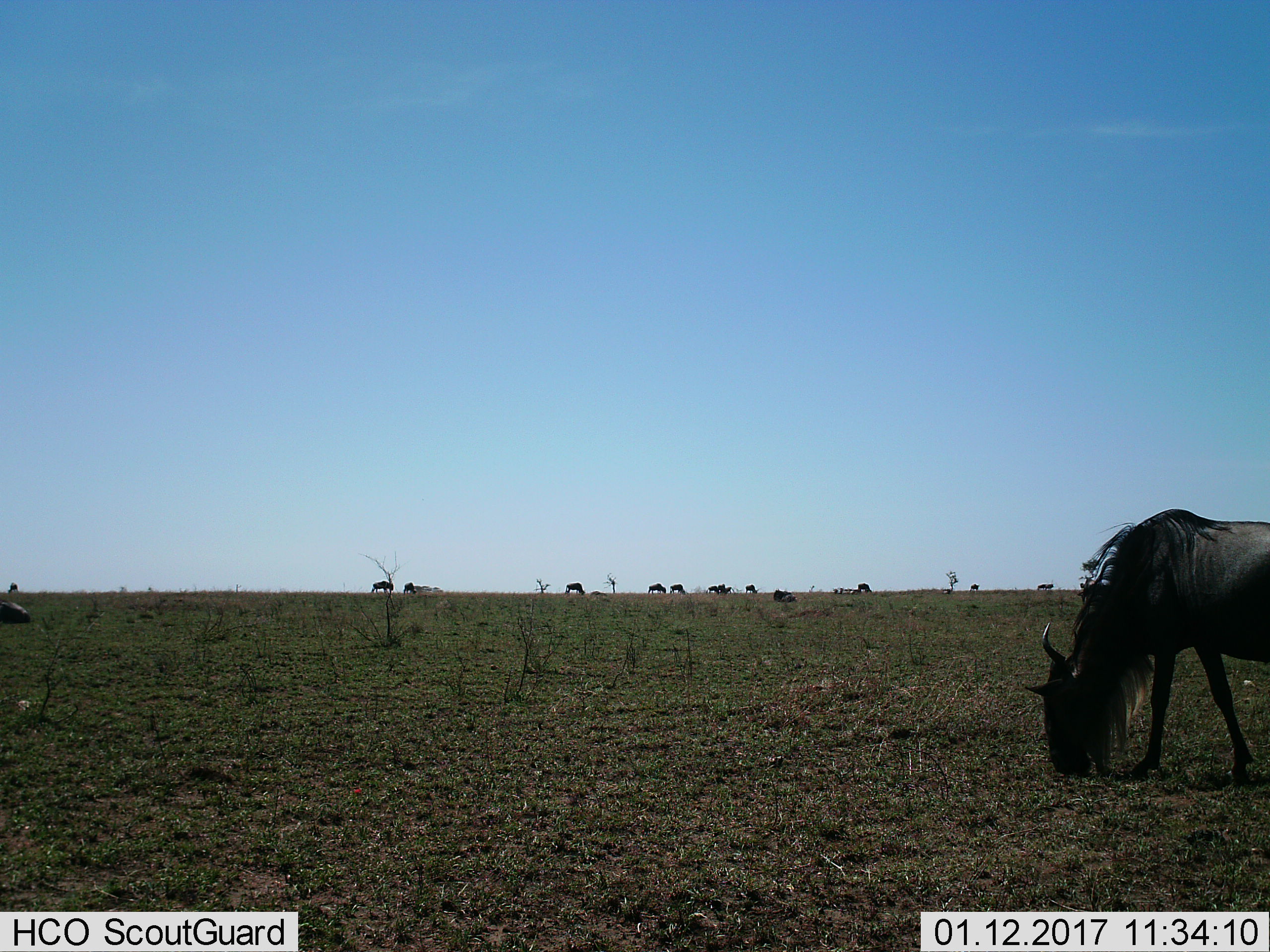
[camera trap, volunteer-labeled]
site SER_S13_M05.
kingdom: Animalia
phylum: Chordata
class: Mammalia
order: Artiodactyla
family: Bovidae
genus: Connochaetes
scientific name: Connochaetes taurinus taurinus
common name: blue wildebeest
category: wildebeestblue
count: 11-50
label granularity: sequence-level